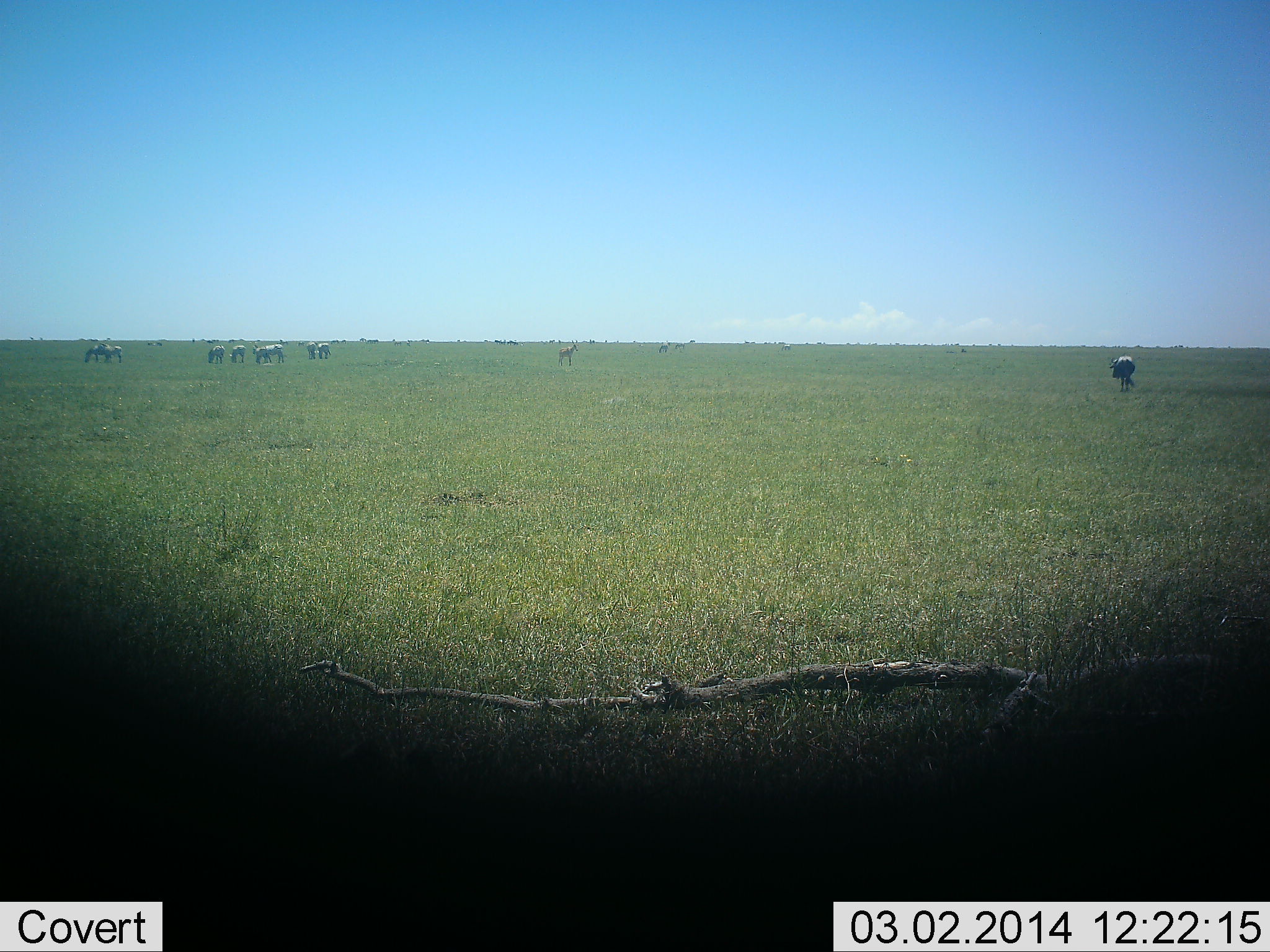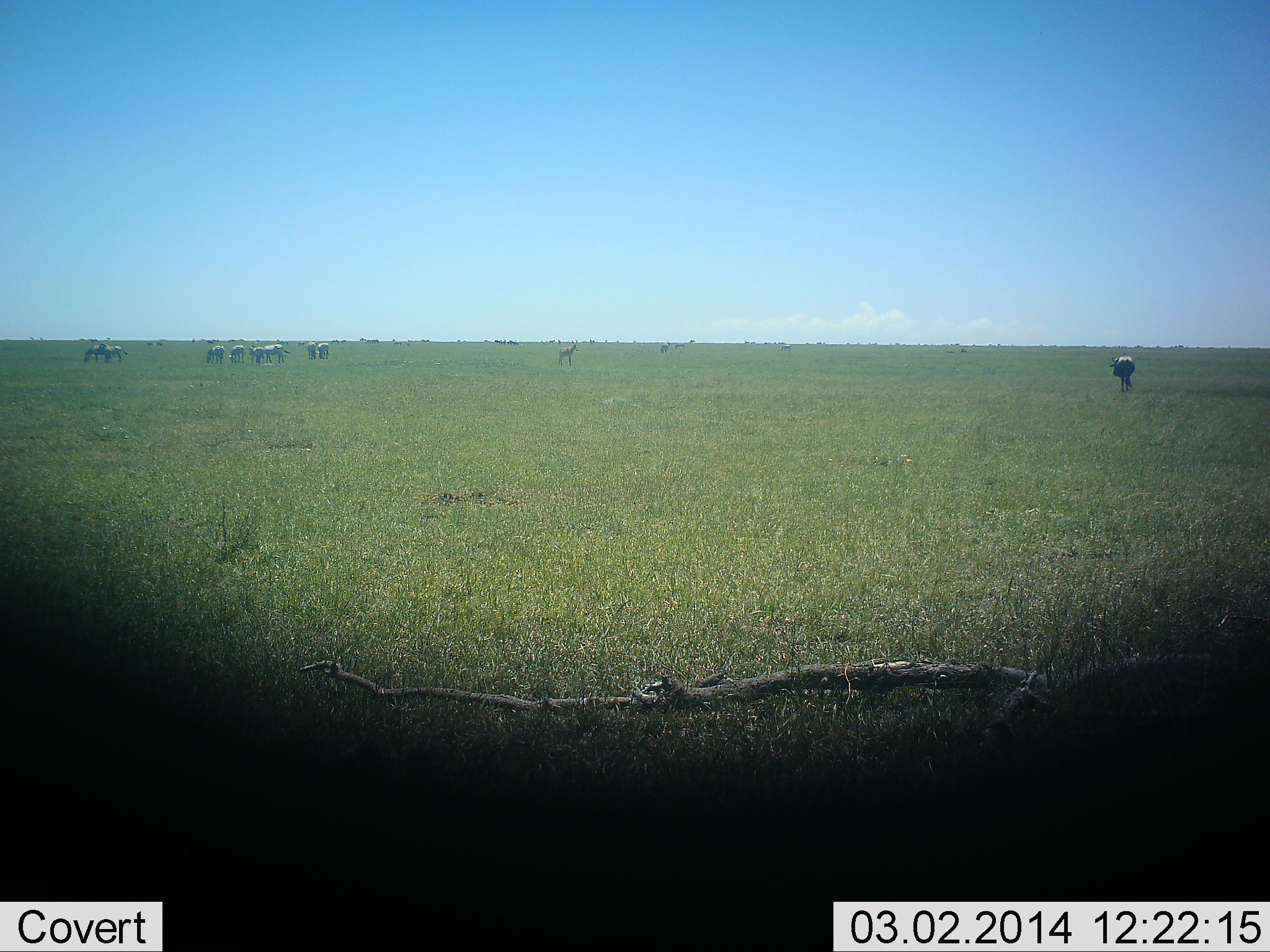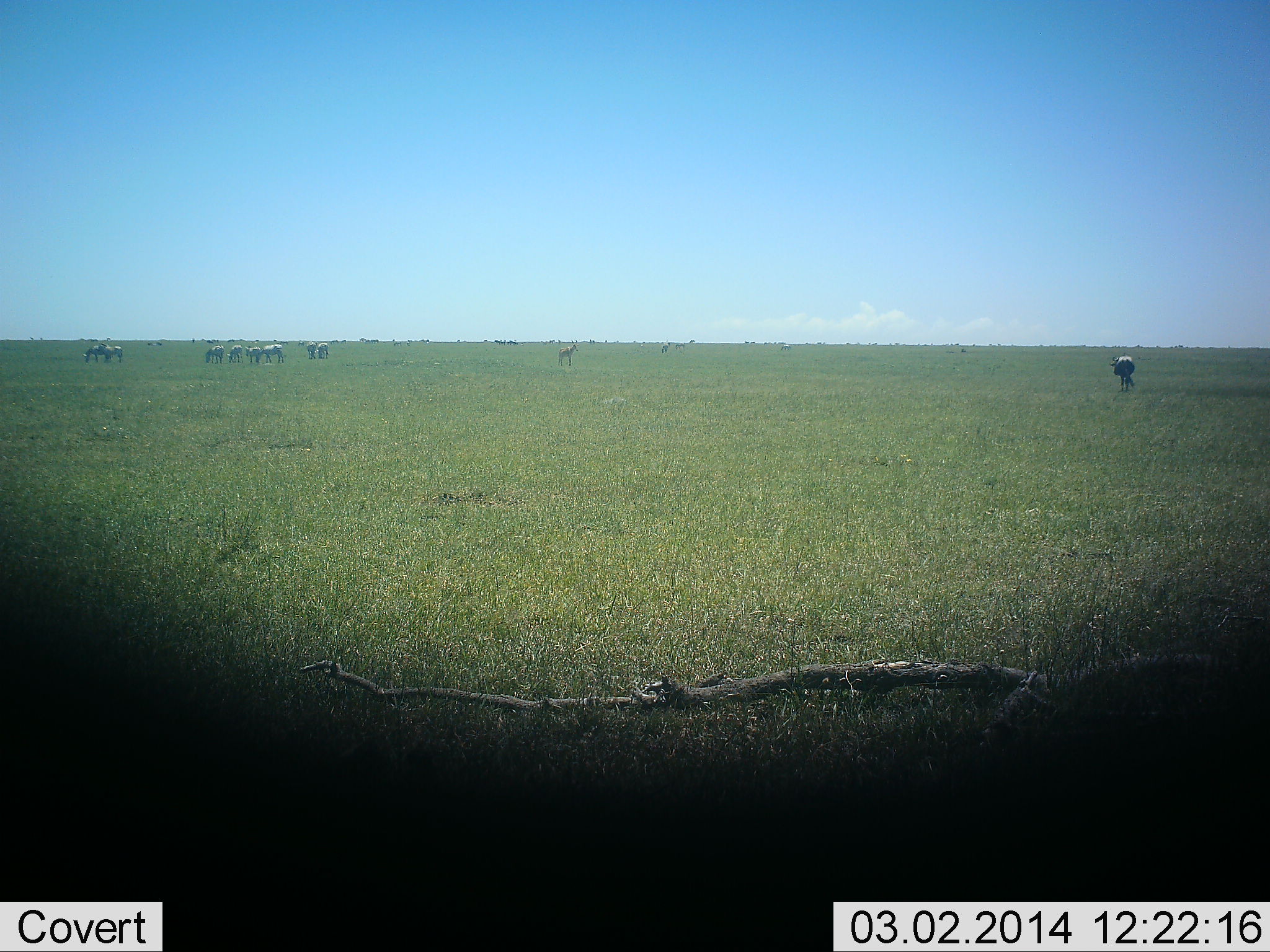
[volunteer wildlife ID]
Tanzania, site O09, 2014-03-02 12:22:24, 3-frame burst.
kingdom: Animalia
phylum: Chordata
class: Mammalia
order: Artiodactyla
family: Bovidae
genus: Connochaetes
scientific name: Connochaetes taurinus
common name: blue wildebeest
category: wildebeest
Wildebeest (blue wildebeest) (Connochaetes taurinus), count 9. Behavior (volunteer vote fractions): standing 79%, resting 0%, moving 7%, interacting 7%. Young present (vote fraction): 7%. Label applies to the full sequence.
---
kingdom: Animalia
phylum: Chordata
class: Mammalia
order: Perissodactyla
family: Equidae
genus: Equus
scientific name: Equus quagga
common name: plains zebra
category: zebra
Zebra (plains zebra) (Equus quagga), count 8. Behavior (volunteer vote fractions): standing 45%, resting 0%, moving 0%, interacting 18%. Young present (vote fraction): 0%. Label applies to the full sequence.